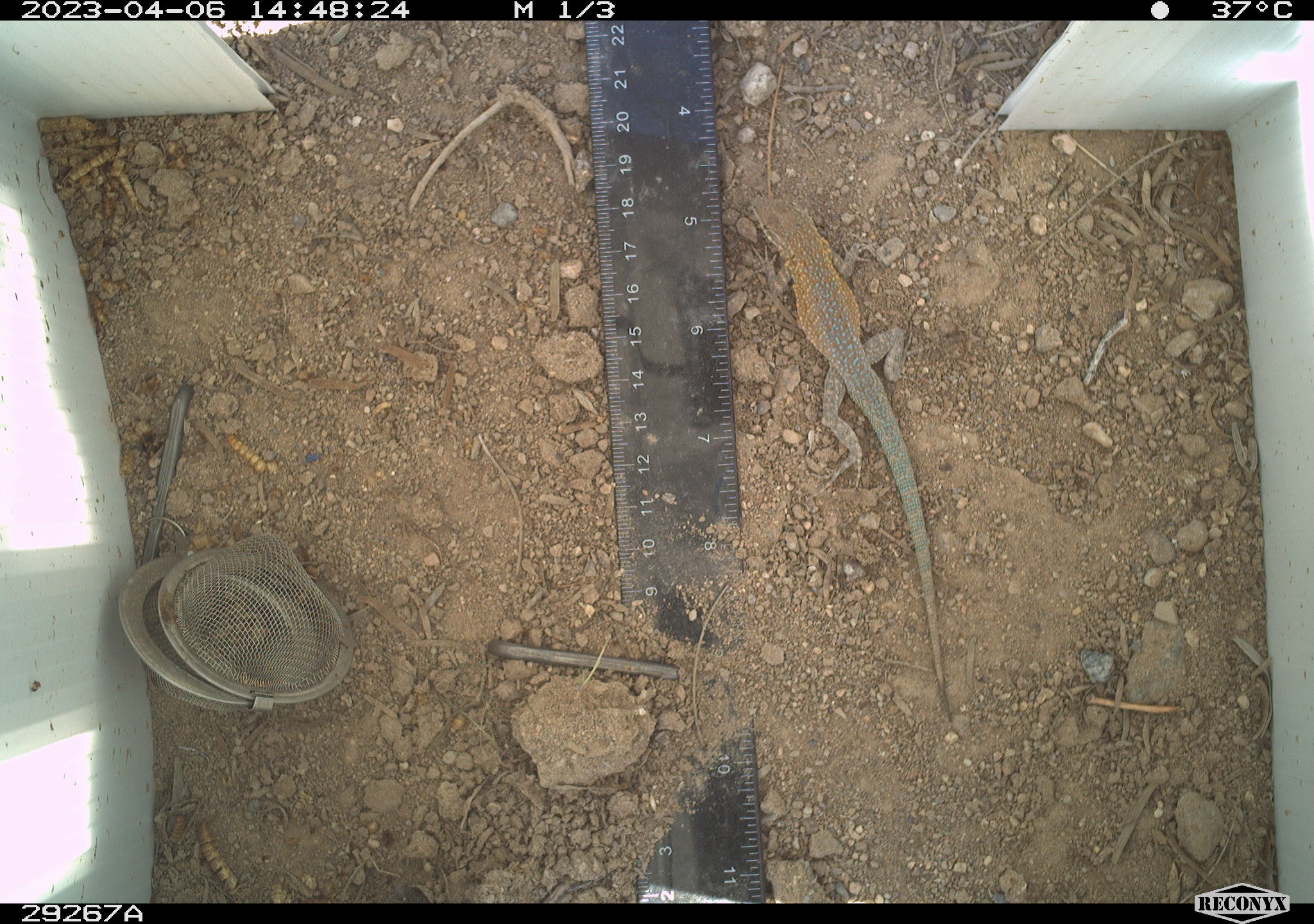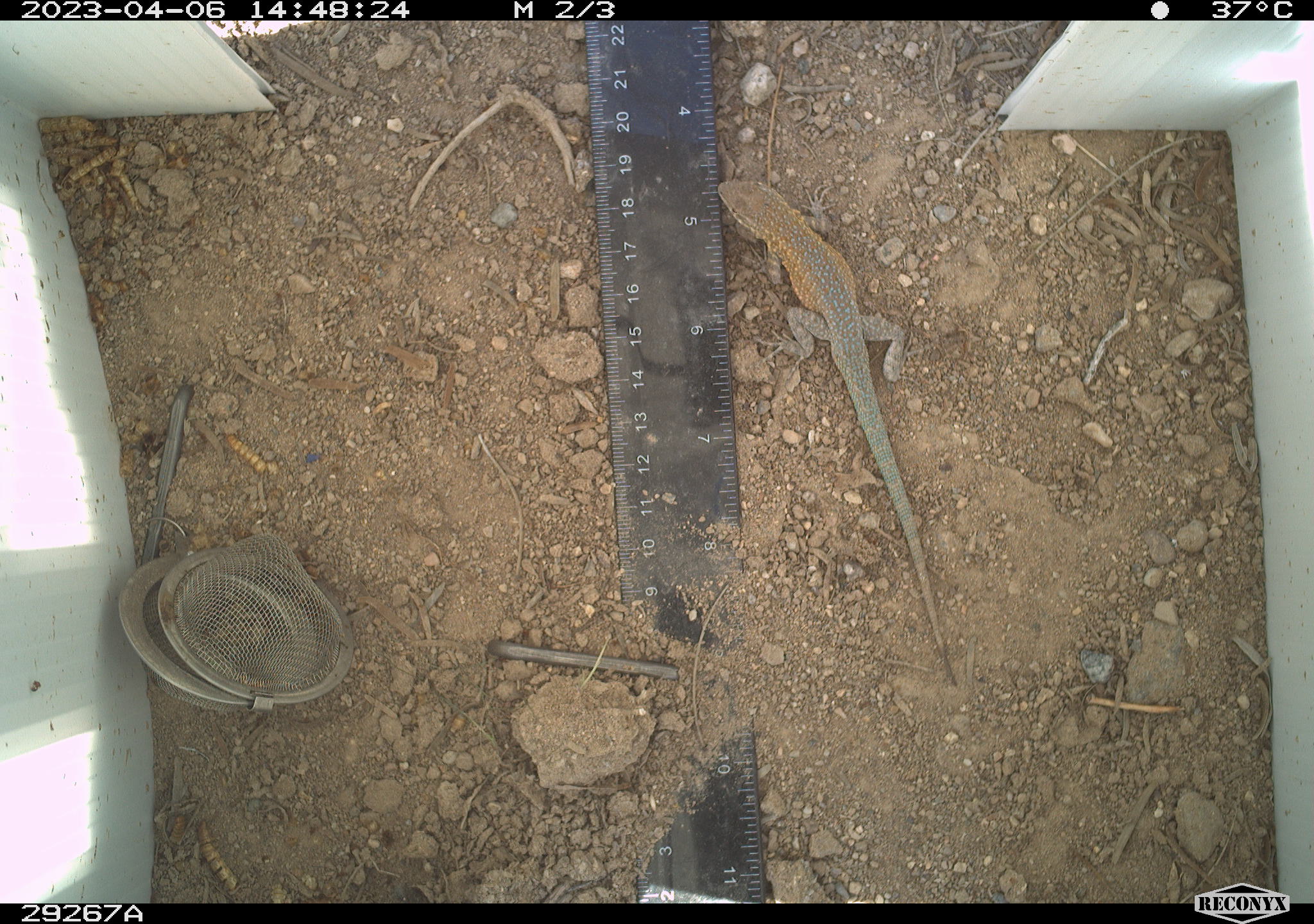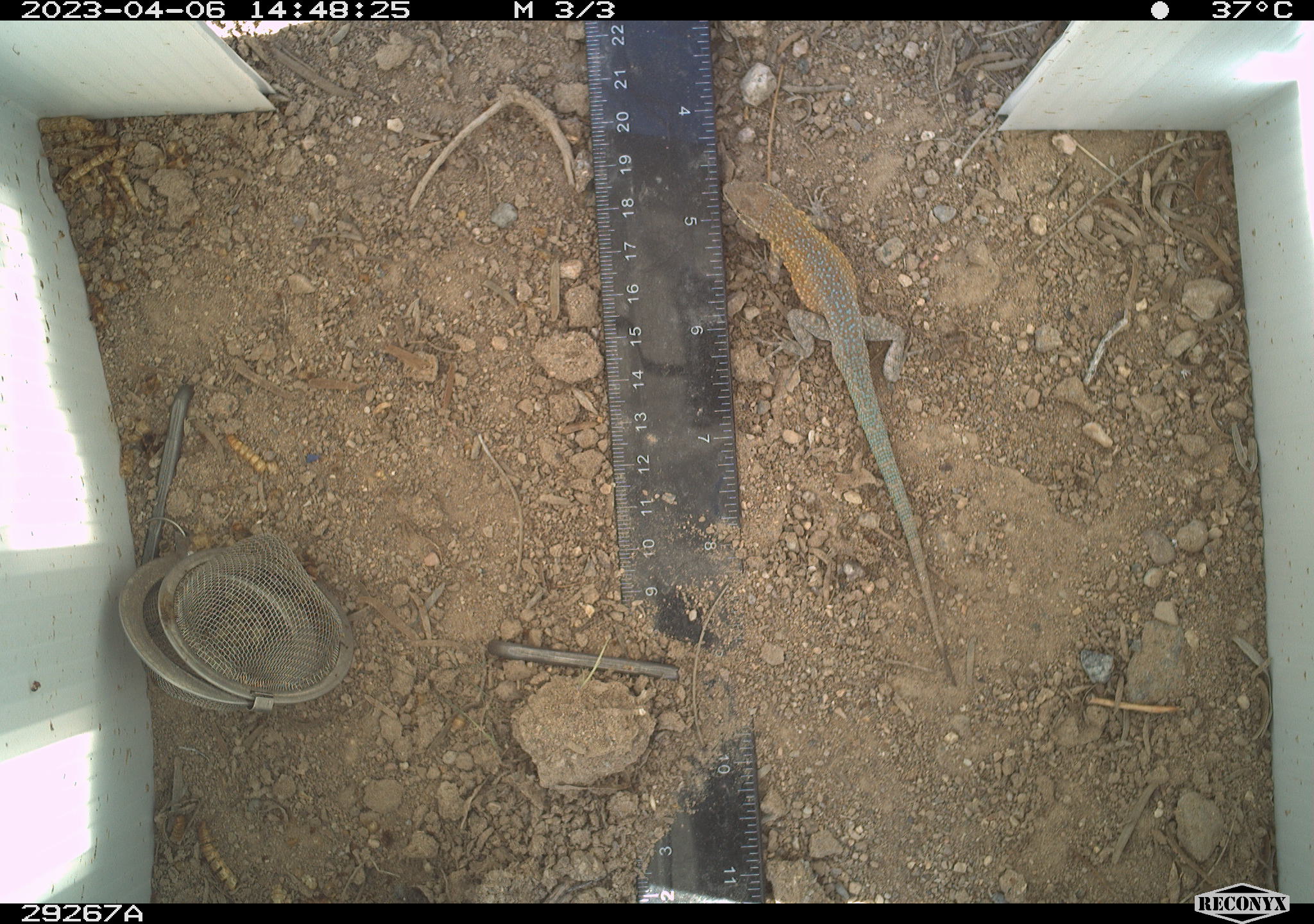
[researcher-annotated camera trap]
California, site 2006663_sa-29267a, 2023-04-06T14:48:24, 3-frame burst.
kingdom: Animalia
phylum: Chordata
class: Reptilia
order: Squamata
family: Phrynosomatidae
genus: Uta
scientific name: Uta stansburiana elegans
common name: western side-blotched lizard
Western side-blotched lizard (Uta stansburiana elegans).